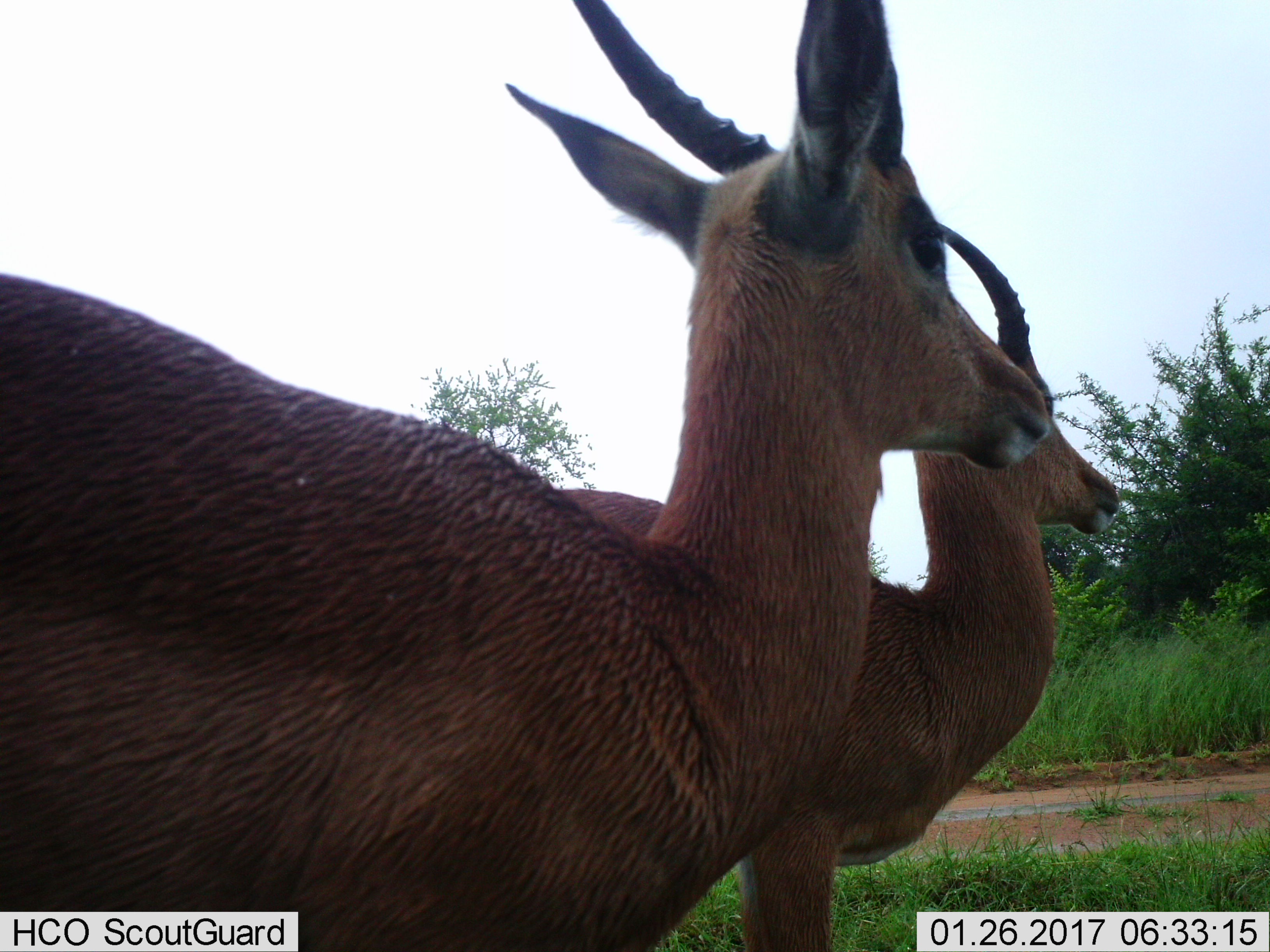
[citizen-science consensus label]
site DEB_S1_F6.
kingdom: Animalia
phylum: Chordata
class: Mammalia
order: Artiodactyla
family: Bovidae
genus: Aepyceros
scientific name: Aepyceros melampus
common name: impala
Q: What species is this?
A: Impala (Aepyceros melampus).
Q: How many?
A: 2.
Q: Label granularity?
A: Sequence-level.